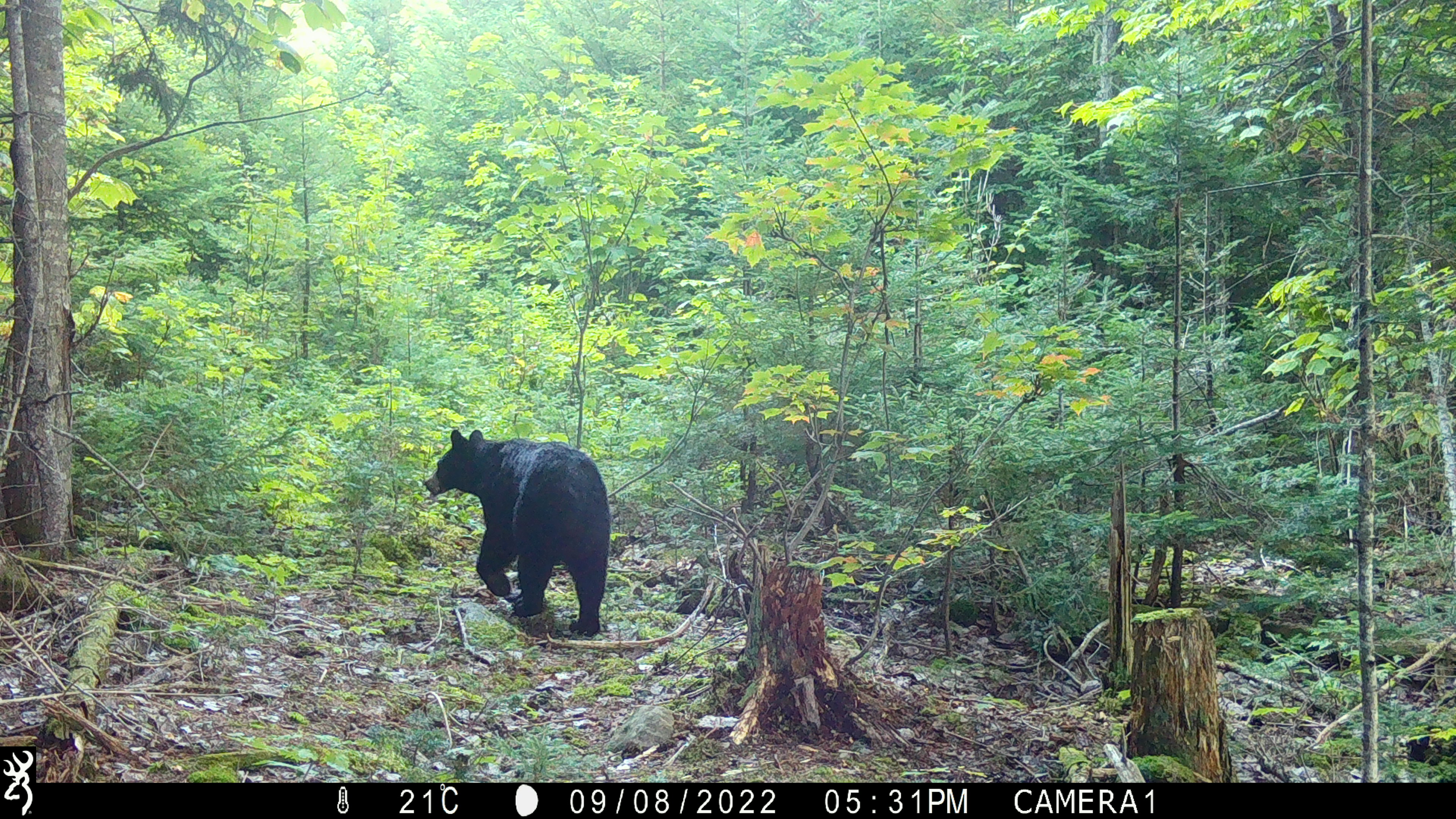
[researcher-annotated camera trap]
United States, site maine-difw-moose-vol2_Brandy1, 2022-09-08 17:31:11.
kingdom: Animalia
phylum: Chordata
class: Mammalia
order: Carnivora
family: Ursidae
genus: Ursus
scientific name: Ursus americanus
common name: black bear